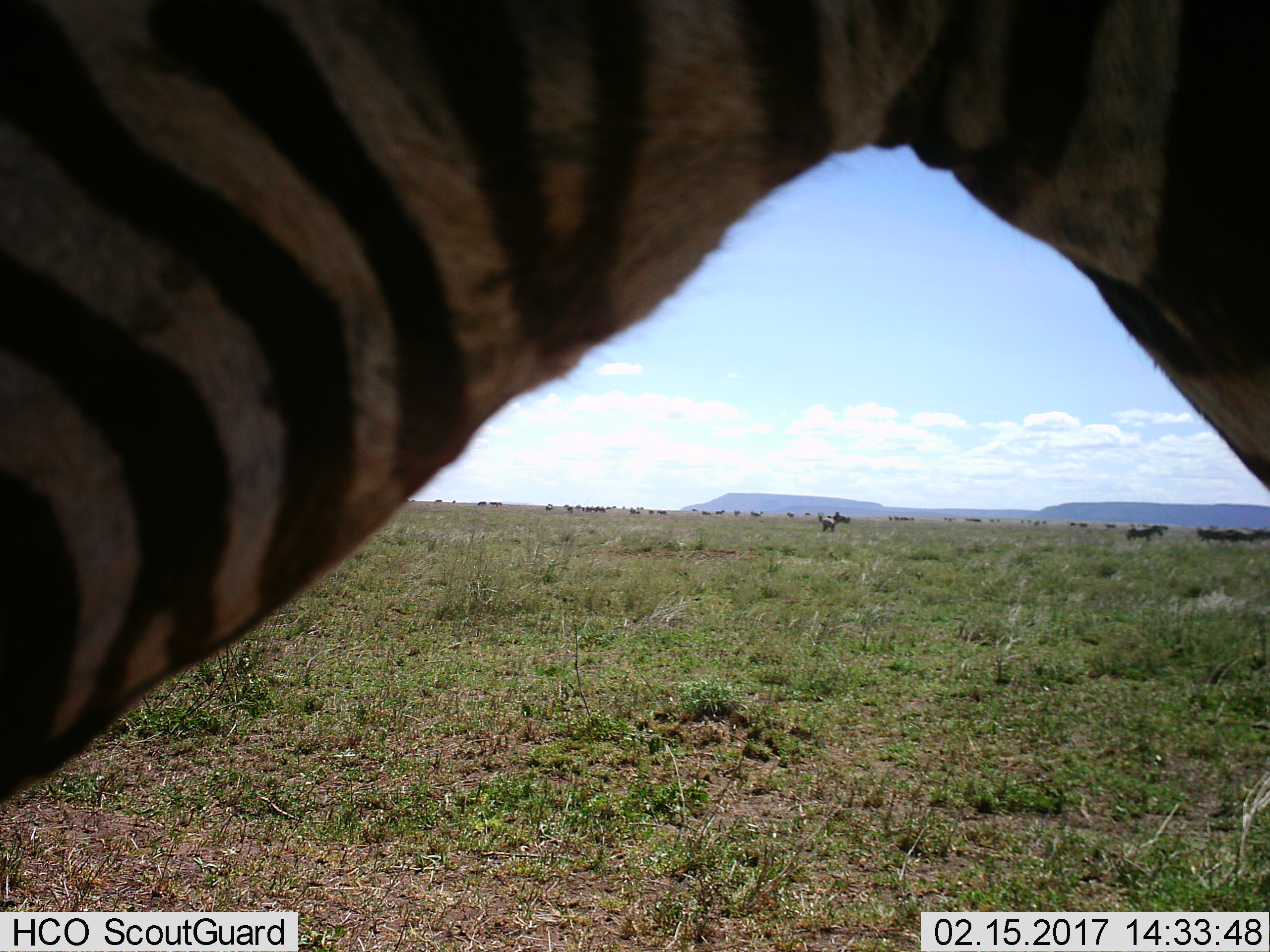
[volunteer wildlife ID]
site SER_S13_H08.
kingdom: Animalia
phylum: Chordata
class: Mammalia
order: Perissodactyla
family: Equidae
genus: Equus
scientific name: Equus quagga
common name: plains zebra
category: zebraplains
Zebraplains (plains zebra) (Equus quagga), count 3. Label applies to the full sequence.